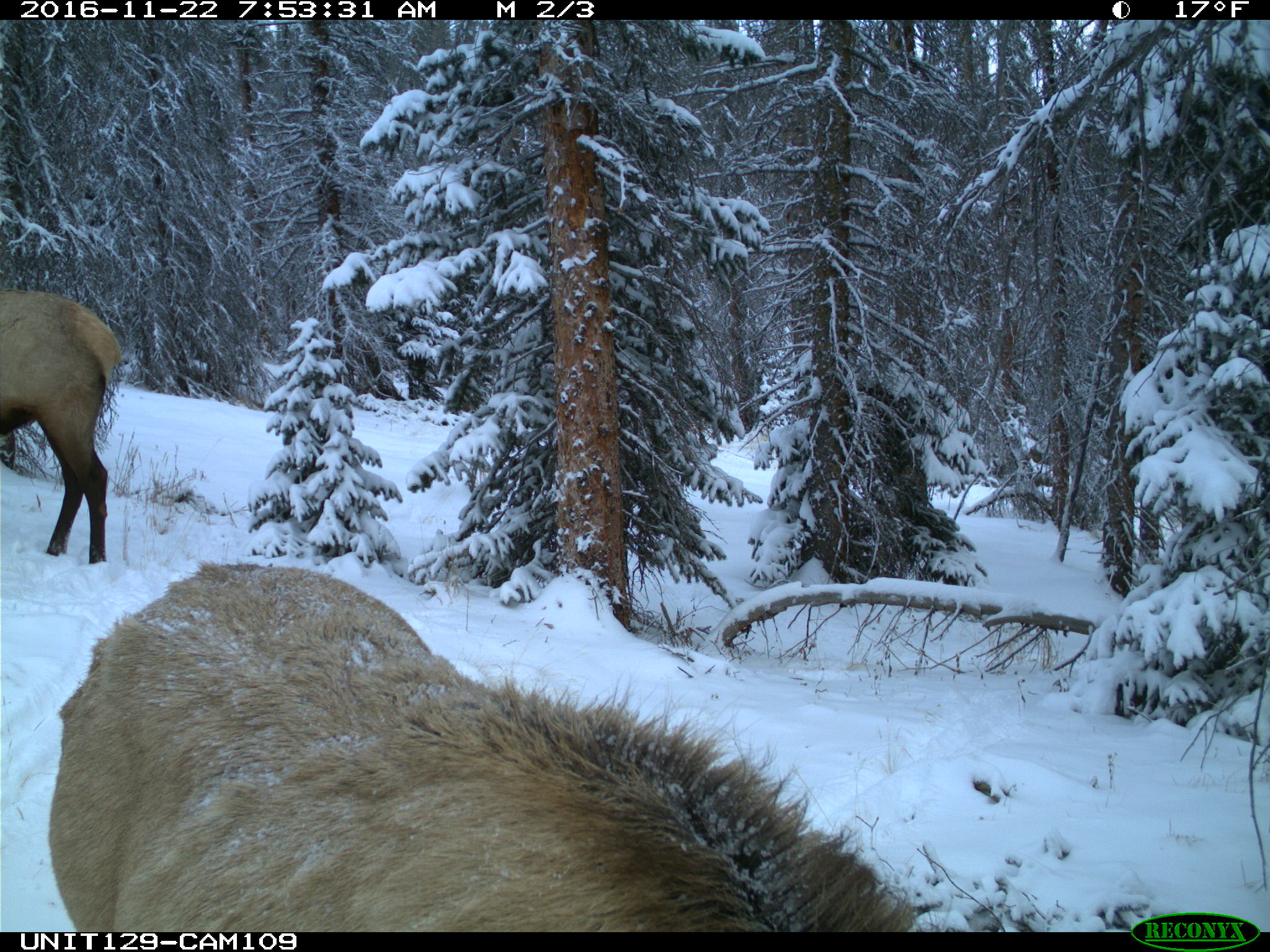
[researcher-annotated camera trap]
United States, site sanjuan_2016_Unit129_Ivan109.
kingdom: Animalia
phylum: Chordata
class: Mammalia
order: Artiodactyla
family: Cervidae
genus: Cervus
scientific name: Cervus elaphus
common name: red deer